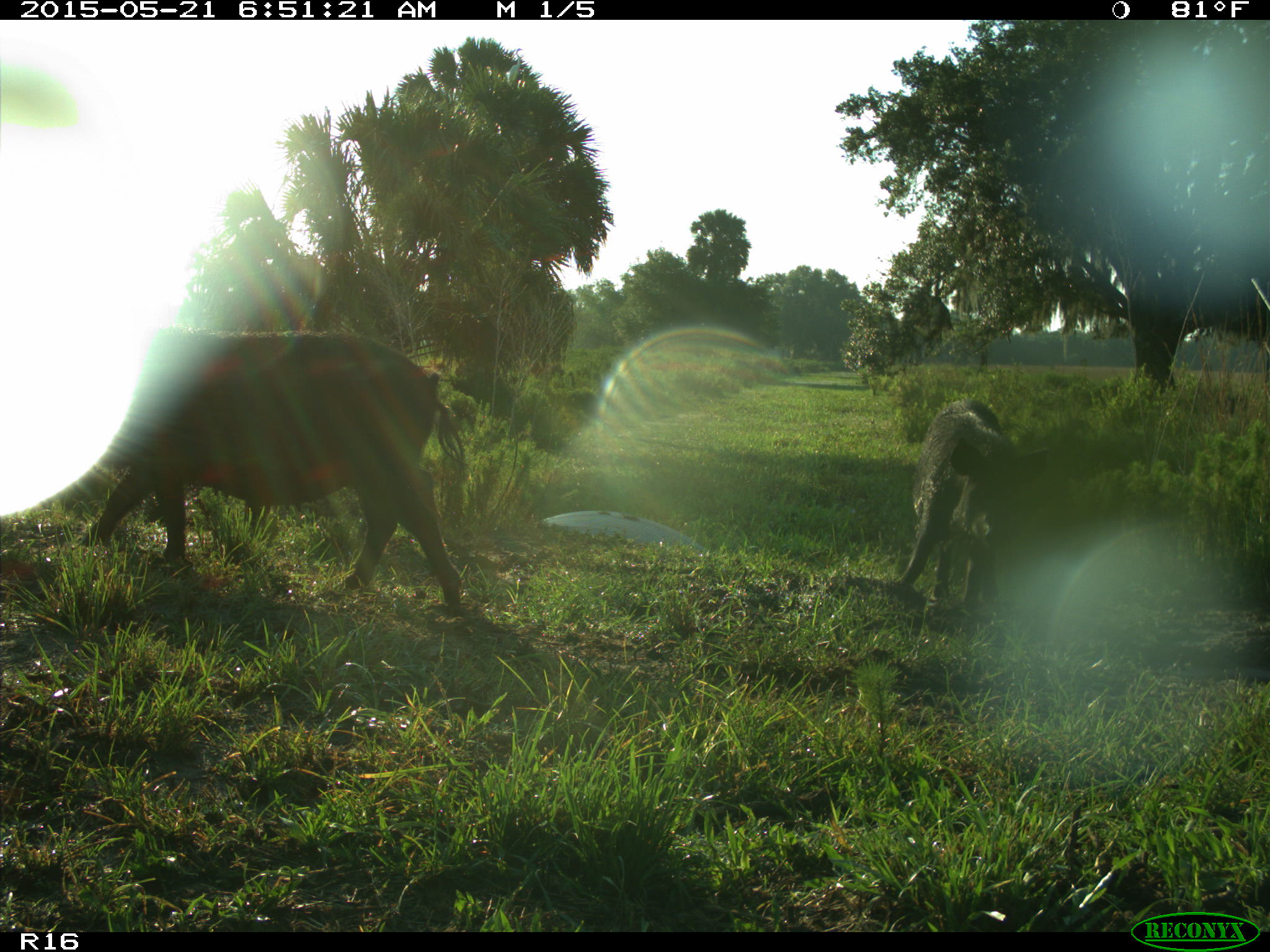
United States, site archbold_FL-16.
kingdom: Animalia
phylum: Chordata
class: Mammalia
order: Artiodactyla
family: Suidae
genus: Sus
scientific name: Sus scrofa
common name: wild boar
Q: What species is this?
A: Sus scrofa (wild boar).